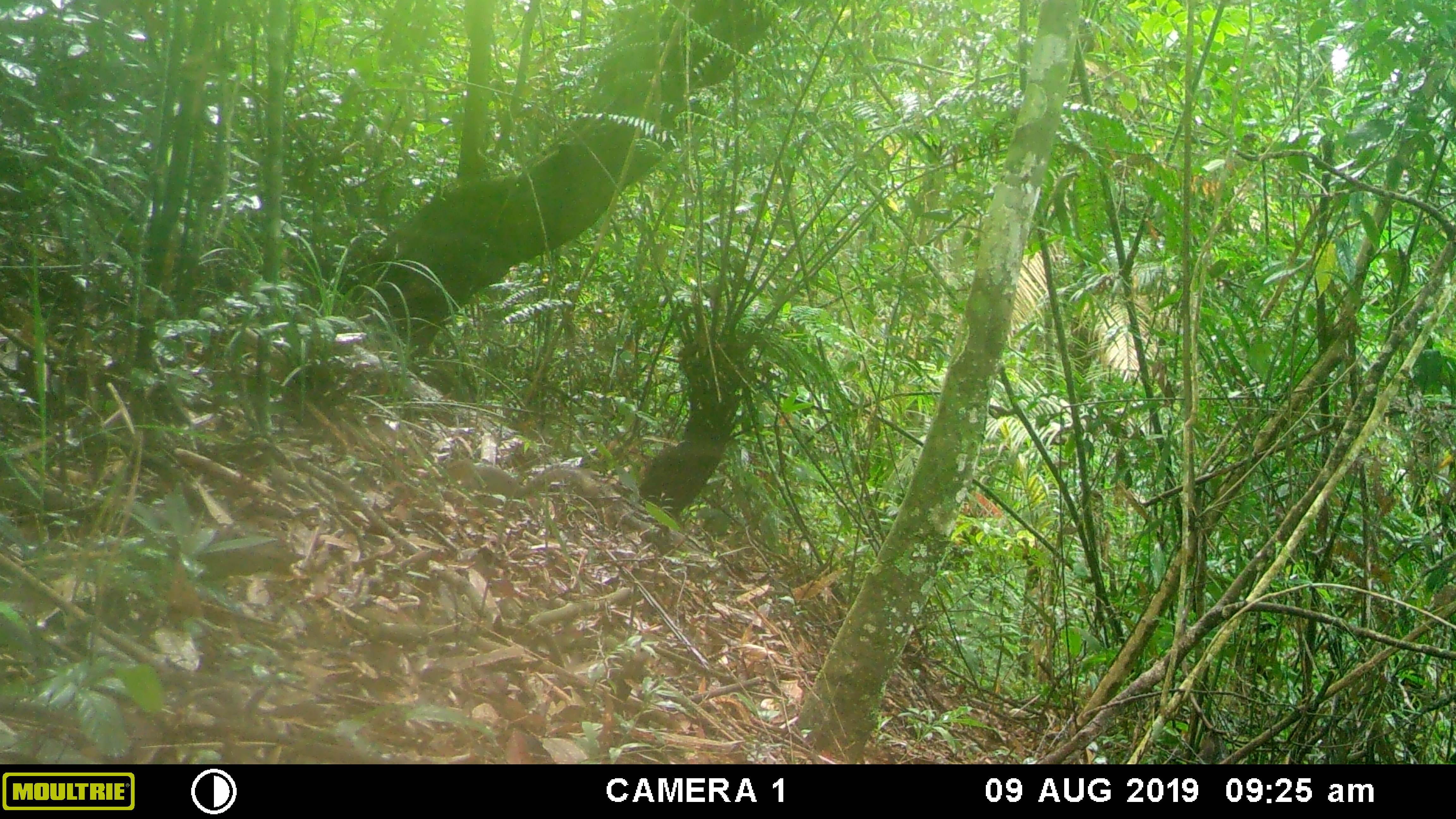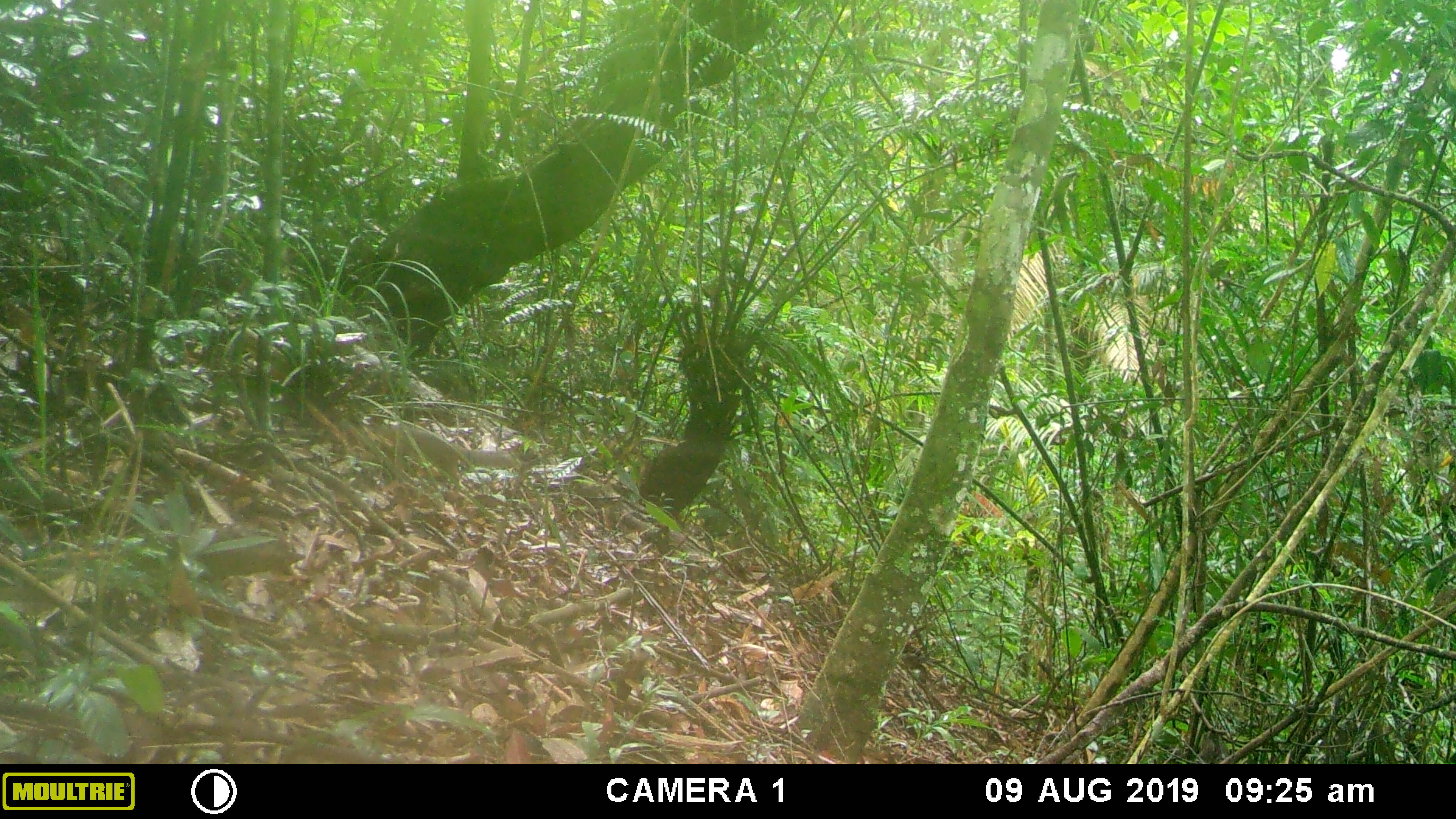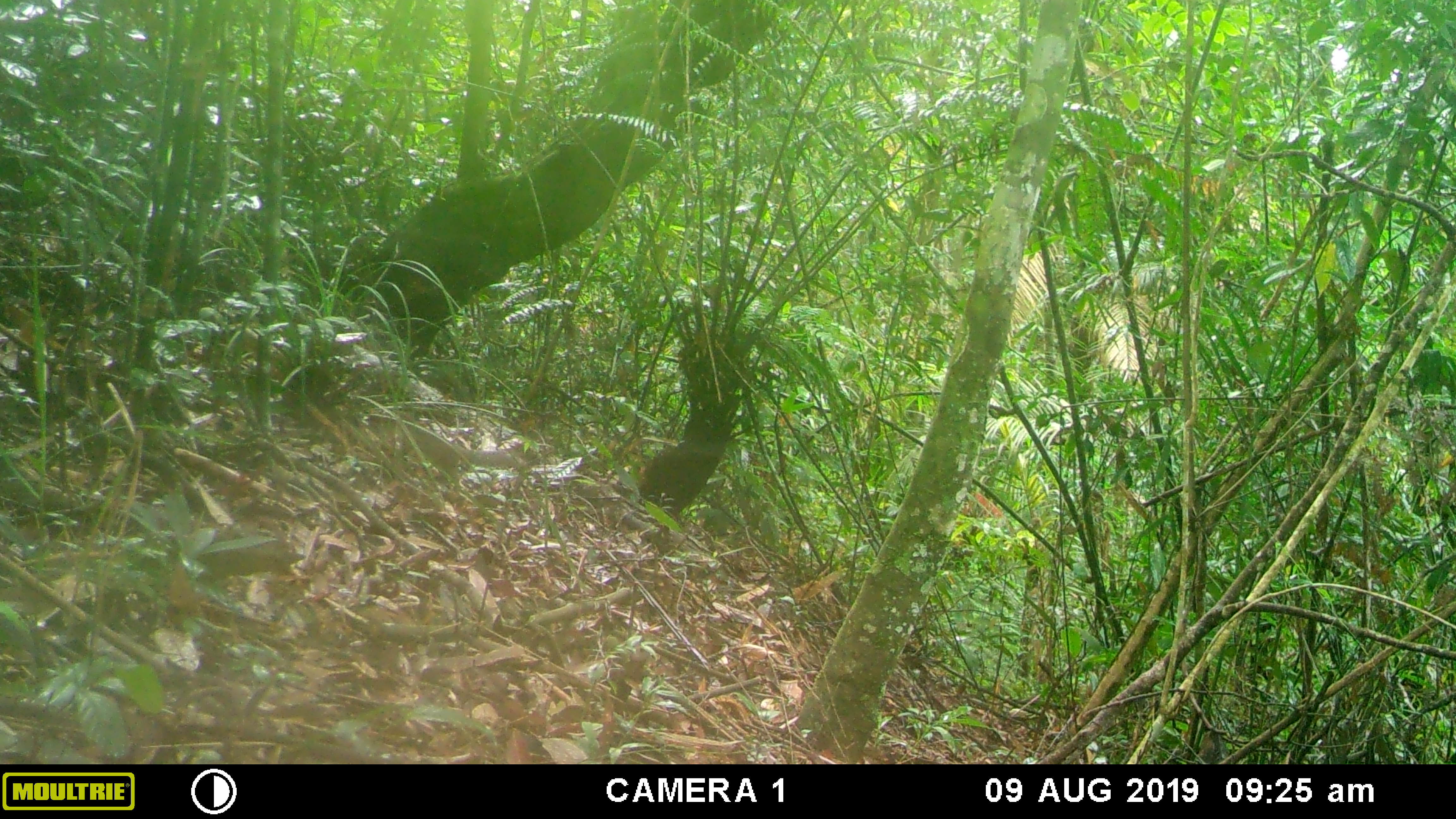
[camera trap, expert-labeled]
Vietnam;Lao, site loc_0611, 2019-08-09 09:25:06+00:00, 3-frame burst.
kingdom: Animalia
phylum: Chordata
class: Mammalia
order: Rodentia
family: Sciuridae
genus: Dremomys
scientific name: Dremomys rufigenis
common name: red-cheeked squirrel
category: red cheeked squirrel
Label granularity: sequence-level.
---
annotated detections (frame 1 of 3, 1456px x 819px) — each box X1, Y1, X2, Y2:
red cheeked squirrel: 446, 458, 599, 500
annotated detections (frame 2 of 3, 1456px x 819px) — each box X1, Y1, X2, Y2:
red cheeked squirrel: 368, 425, 517, 496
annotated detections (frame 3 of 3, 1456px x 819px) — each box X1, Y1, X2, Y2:
red cheeked squirrel: 374, 420, 519, 491